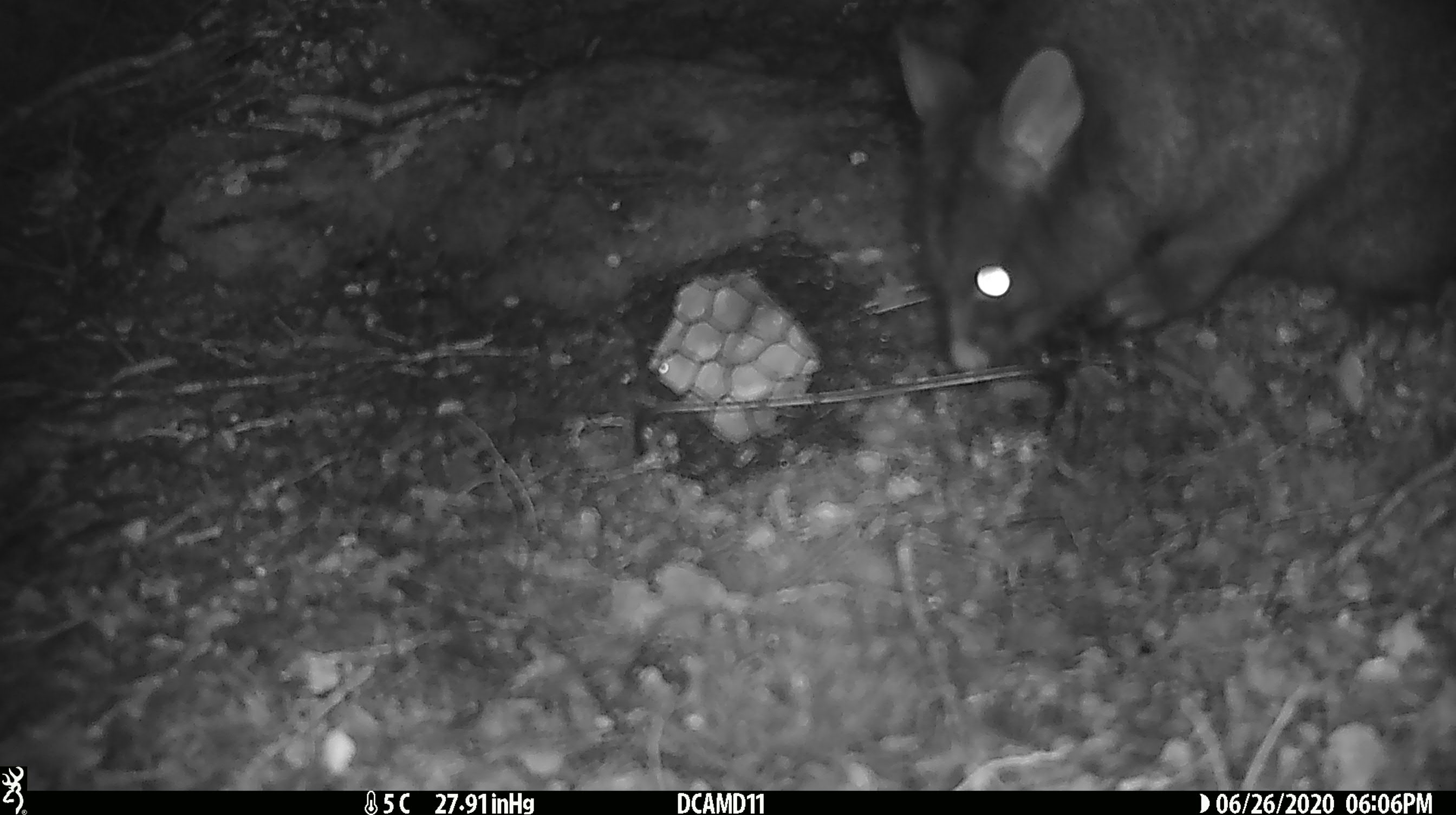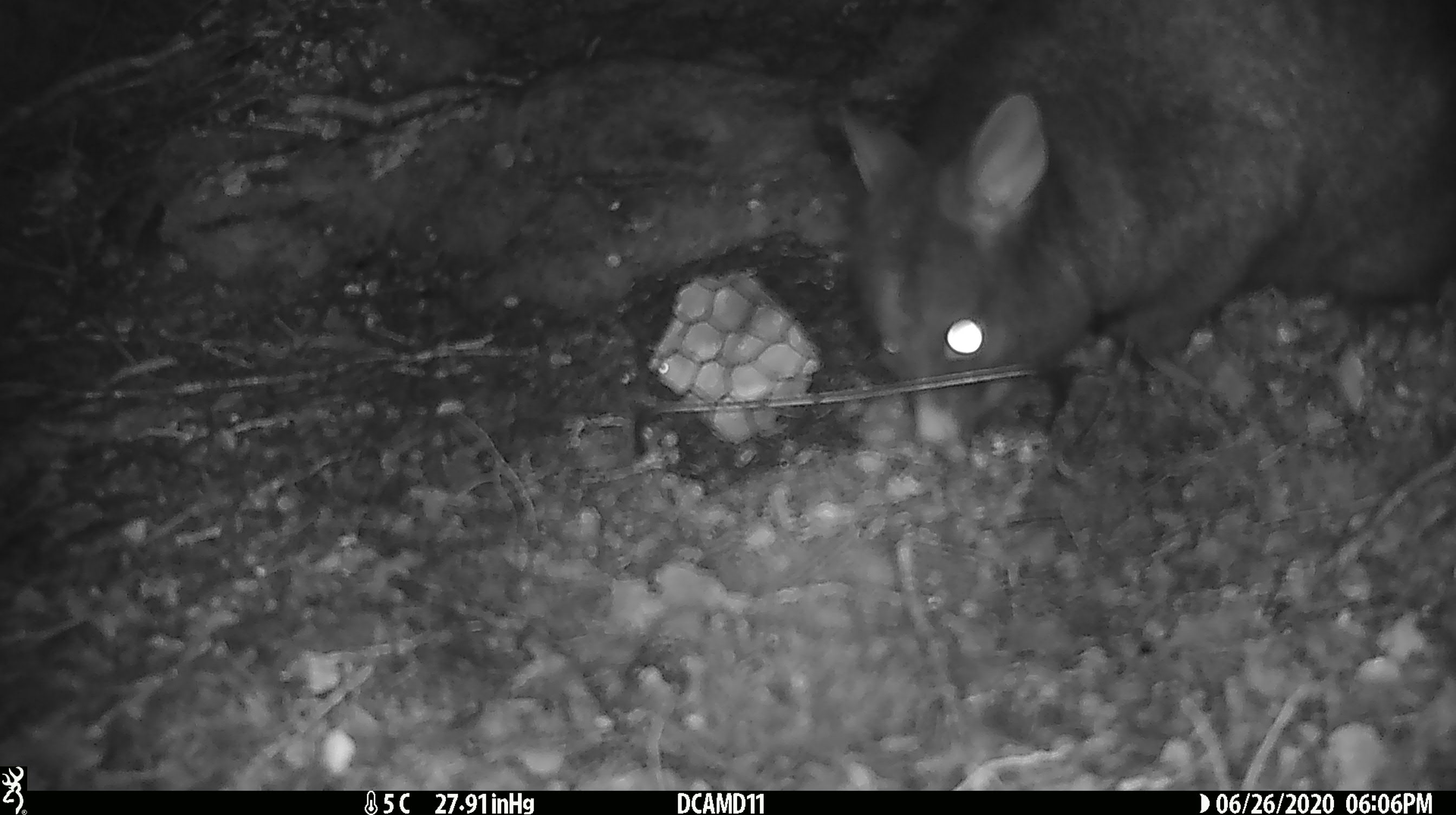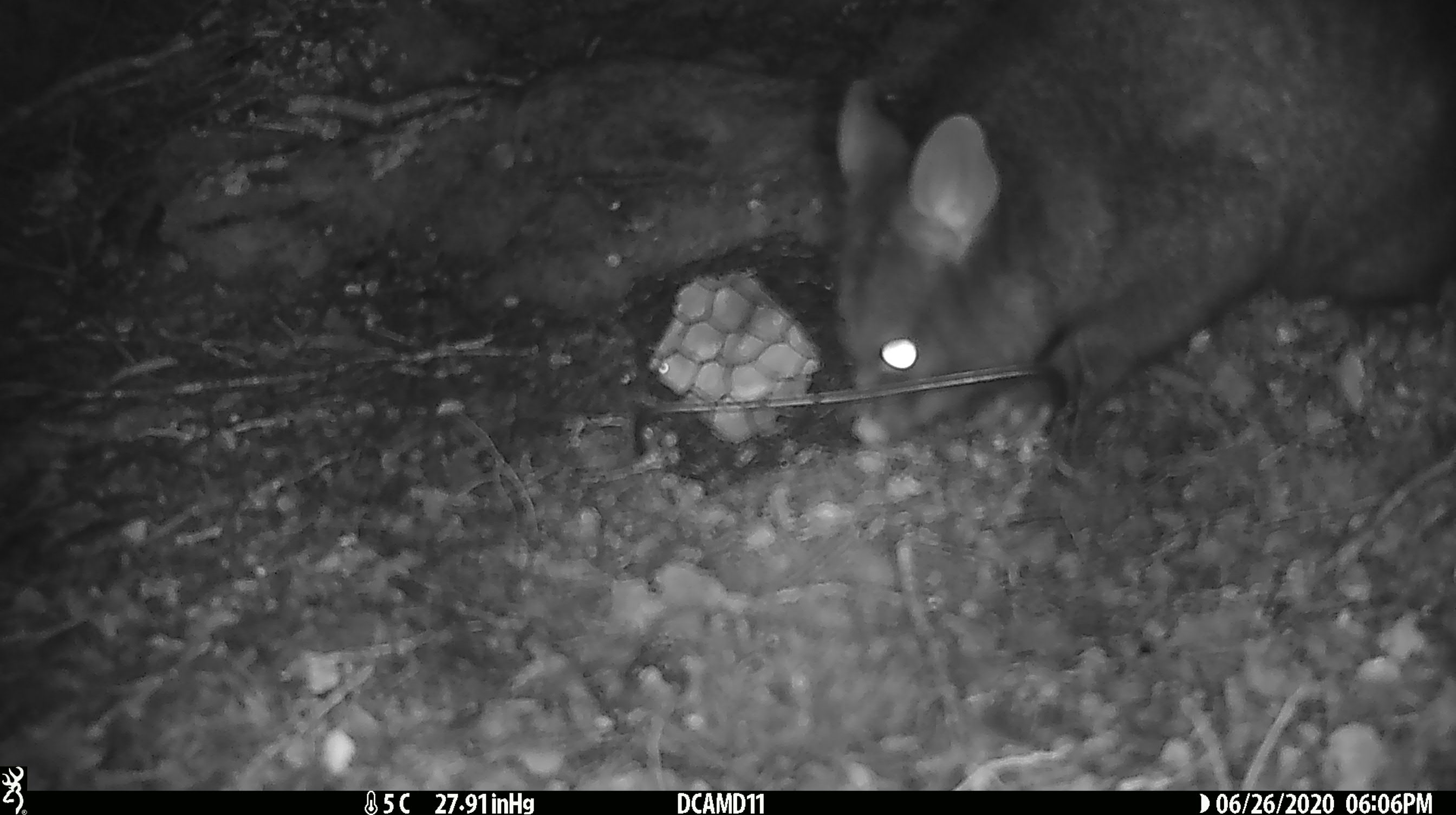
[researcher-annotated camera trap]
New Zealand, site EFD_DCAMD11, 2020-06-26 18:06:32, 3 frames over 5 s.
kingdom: Animalia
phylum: Chordata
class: Mammalia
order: Diprotodontia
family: Phalangeridae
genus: Trichosurus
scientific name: Trichosurus vulpecula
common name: common brushtail possum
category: possum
Possum (common brushtail possum) (Trichosurus vulpecula).